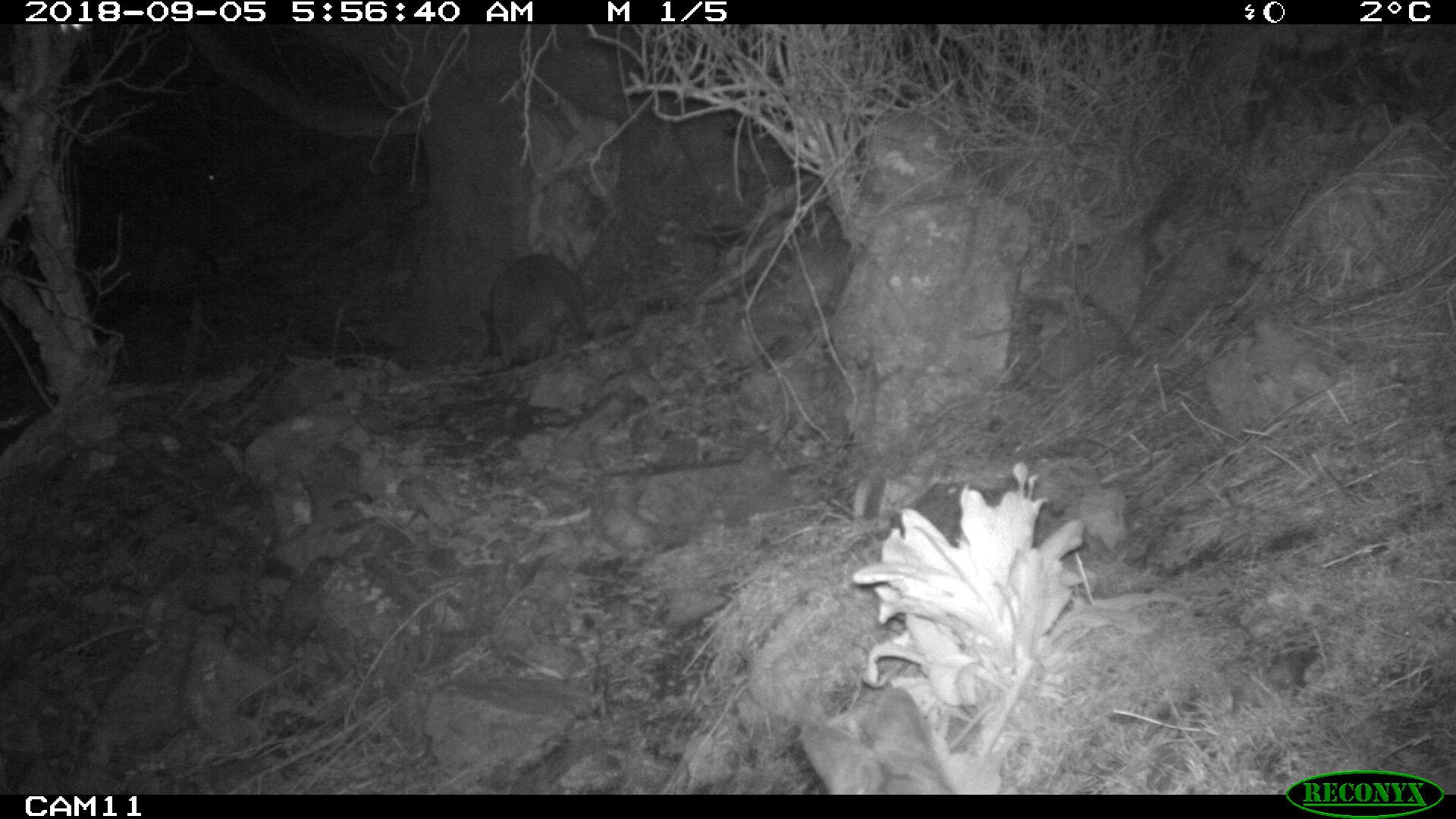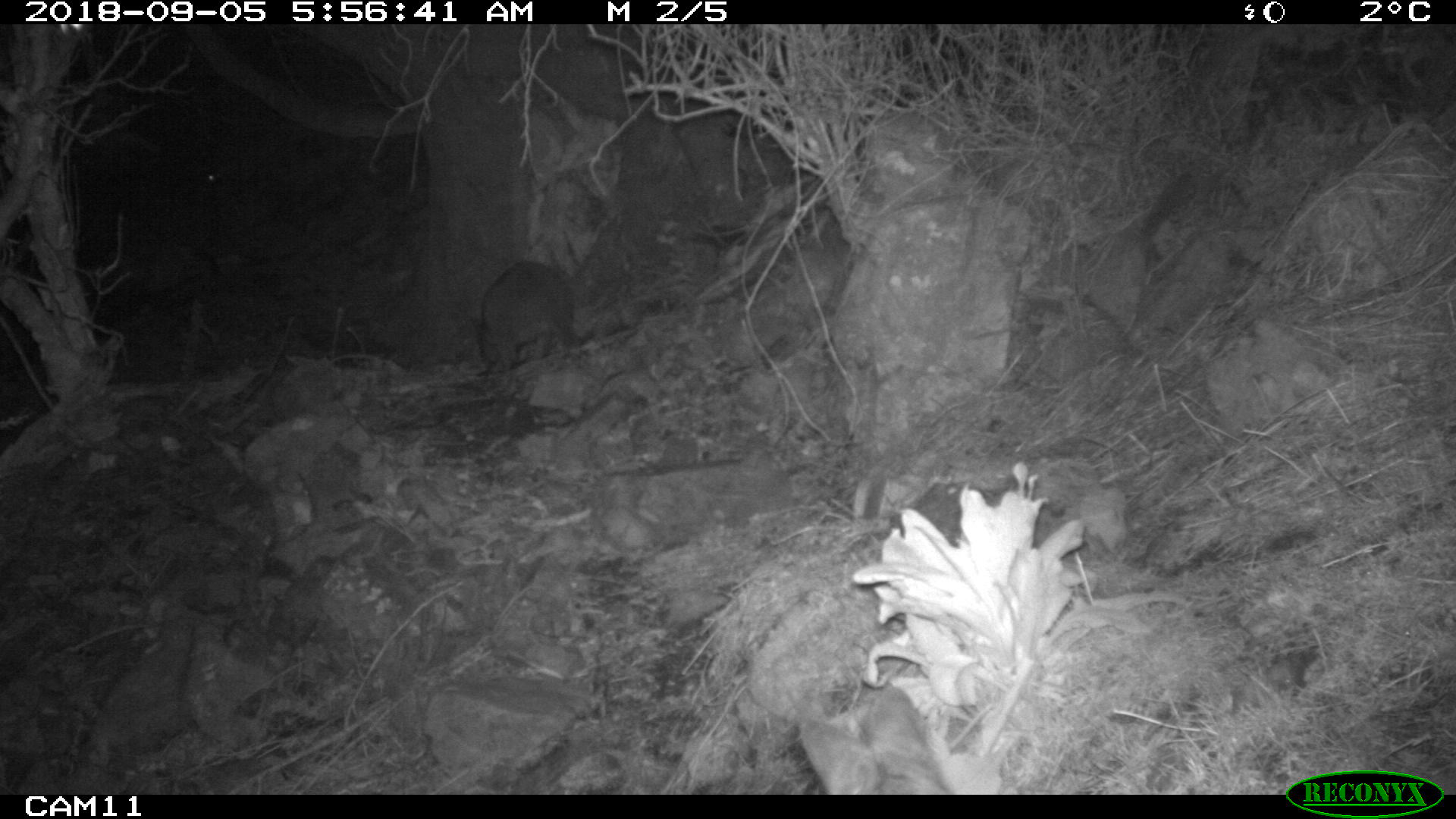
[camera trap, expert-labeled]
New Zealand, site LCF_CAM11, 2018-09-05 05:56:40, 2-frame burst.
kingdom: Animalia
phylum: Chordata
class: Mammalia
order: Diprotodontia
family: Macropodidae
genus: Notamacropus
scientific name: Notamacropus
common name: wallaby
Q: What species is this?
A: Wallaby (Notamacropus).